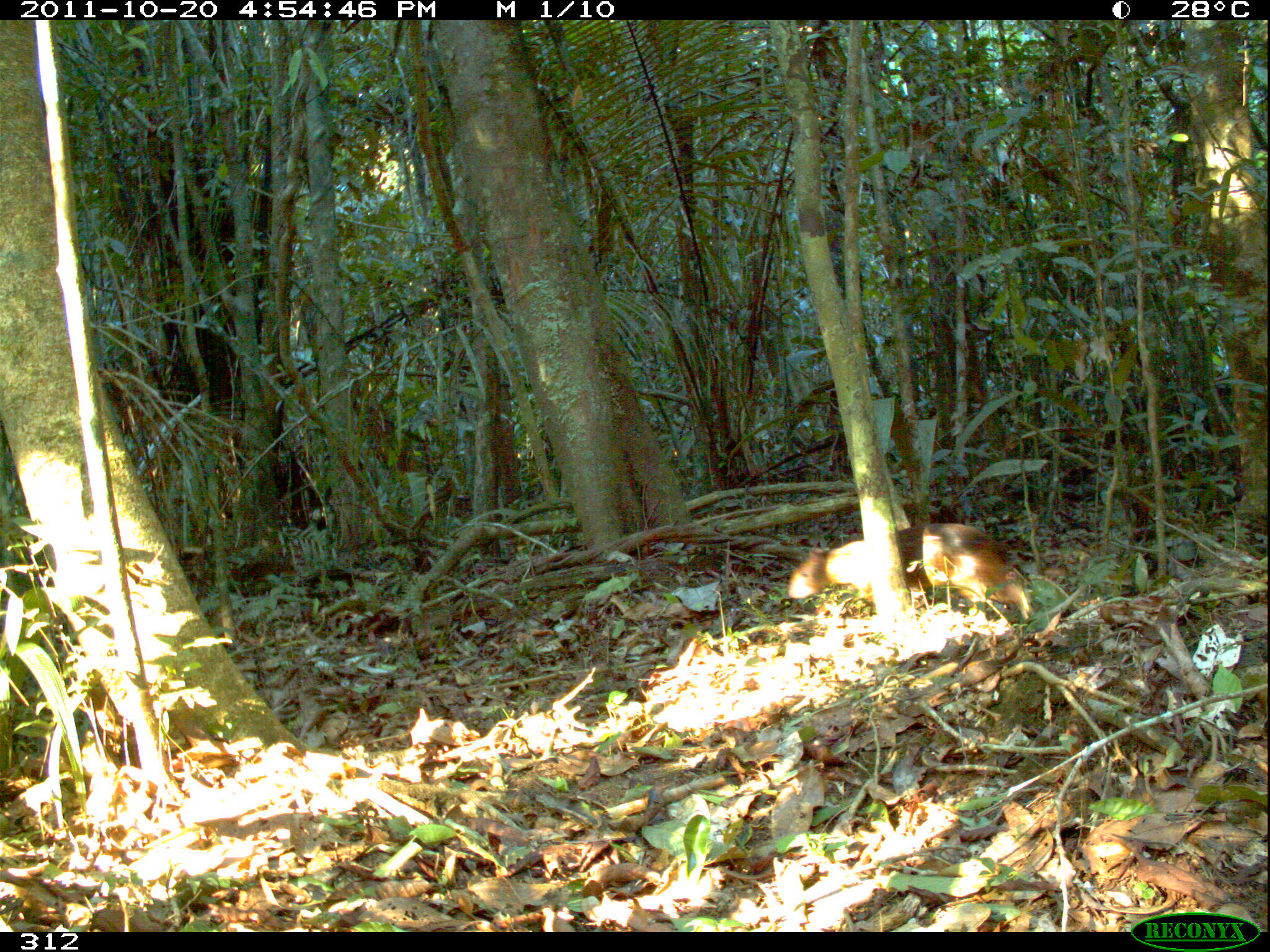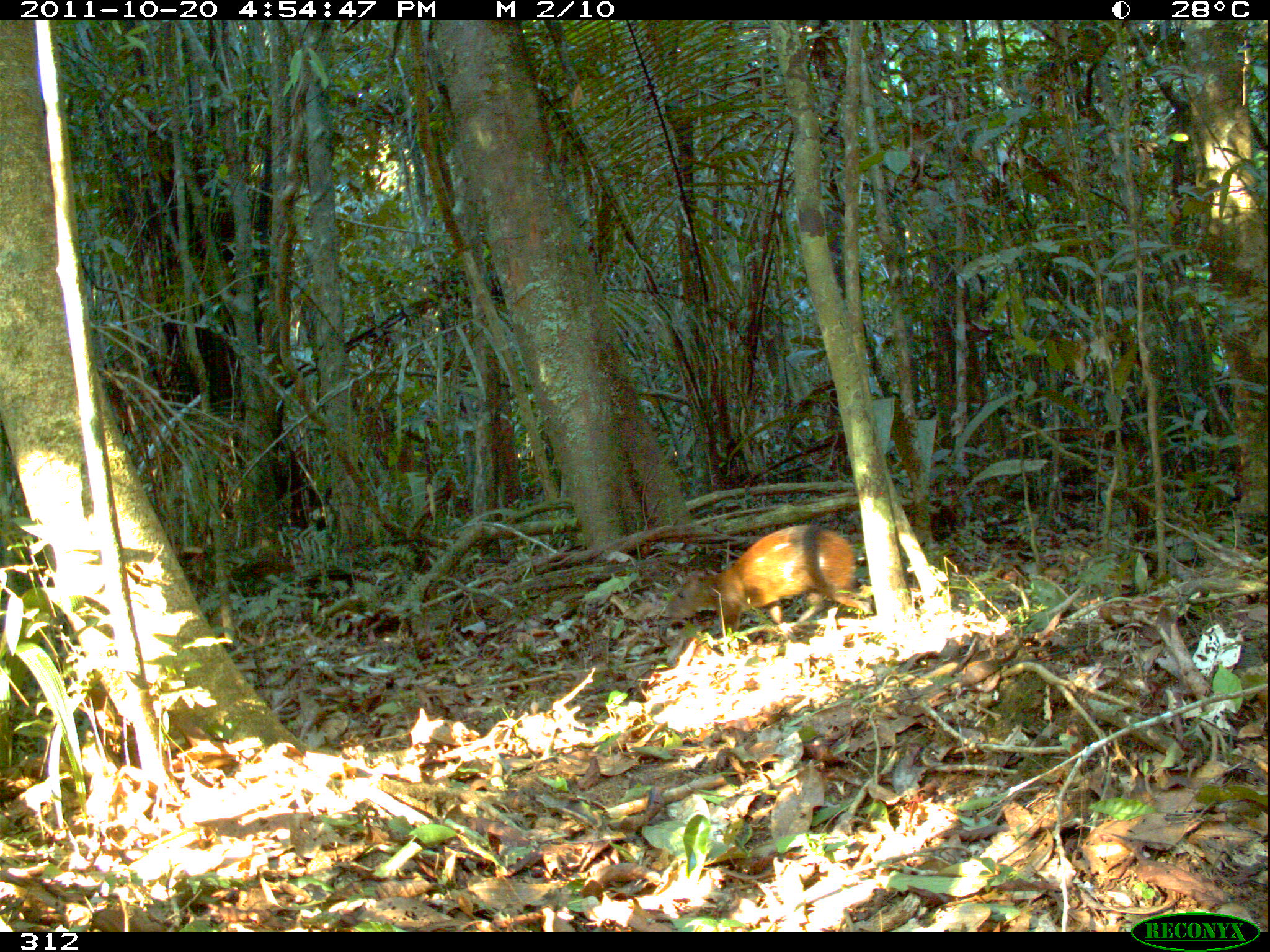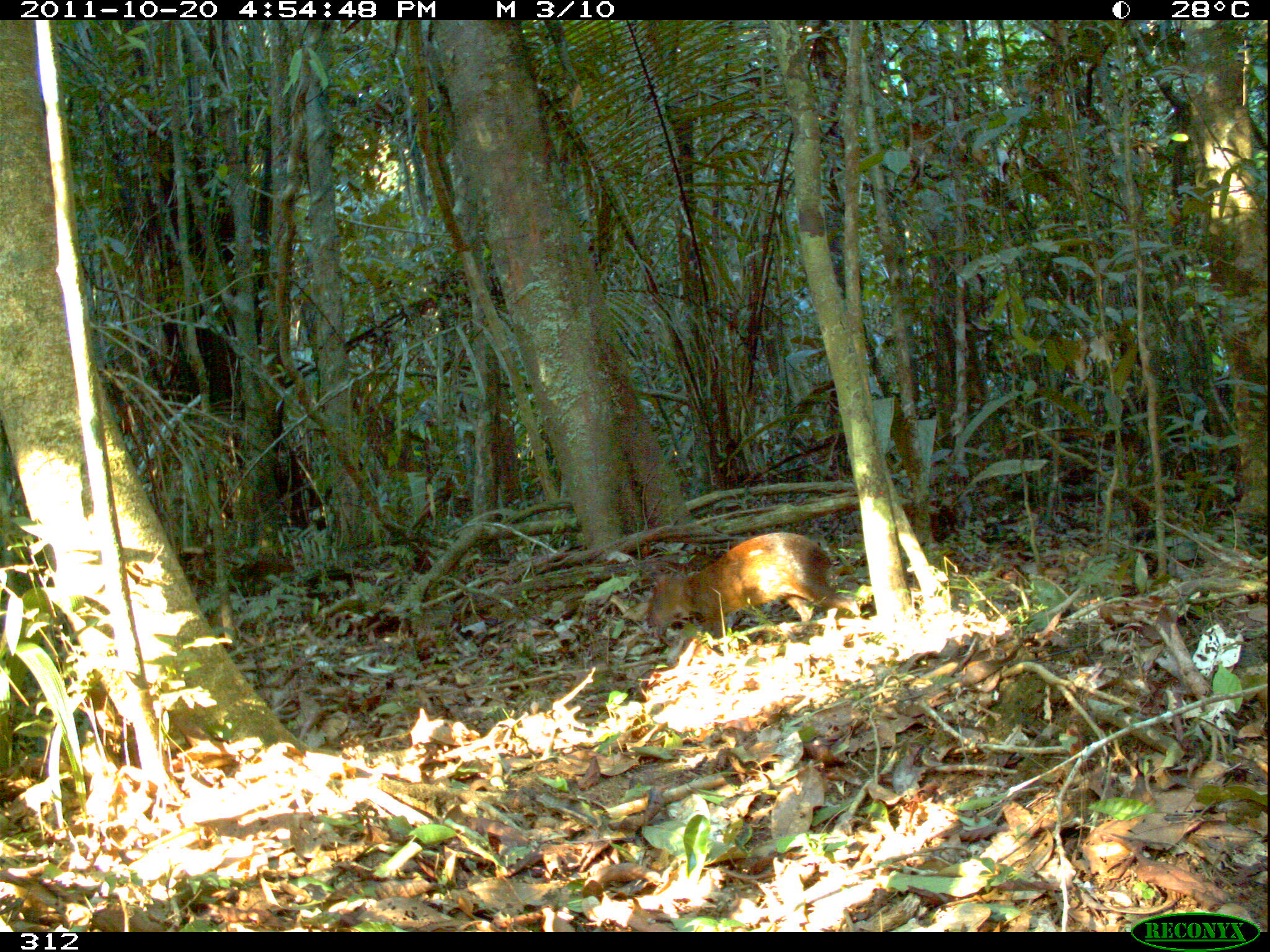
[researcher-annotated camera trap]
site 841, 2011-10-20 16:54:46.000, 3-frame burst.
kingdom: Animalia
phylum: Chordata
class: Mammalia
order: Rodentia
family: Dasyproctidae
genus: Dasyprocta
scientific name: Dasyprocta punctata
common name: central american agouti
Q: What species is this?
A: Dasyprocta punctata (central american agouti).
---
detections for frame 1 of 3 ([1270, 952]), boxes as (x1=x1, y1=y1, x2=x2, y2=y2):
dasyprocta punctata: (x1=784, y1=519, x2=1033, y2=620)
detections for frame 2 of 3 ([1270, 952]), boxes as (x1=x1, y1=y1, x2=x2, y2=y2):
dasyprocta punctata: (x1=662, y1=521, x2=871, y2=644)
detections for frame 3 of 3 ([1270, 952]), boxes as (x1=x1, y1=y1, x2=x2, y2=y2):
dasyprocta punctata: (x1=641, y1=529, x2=862, y2=643)